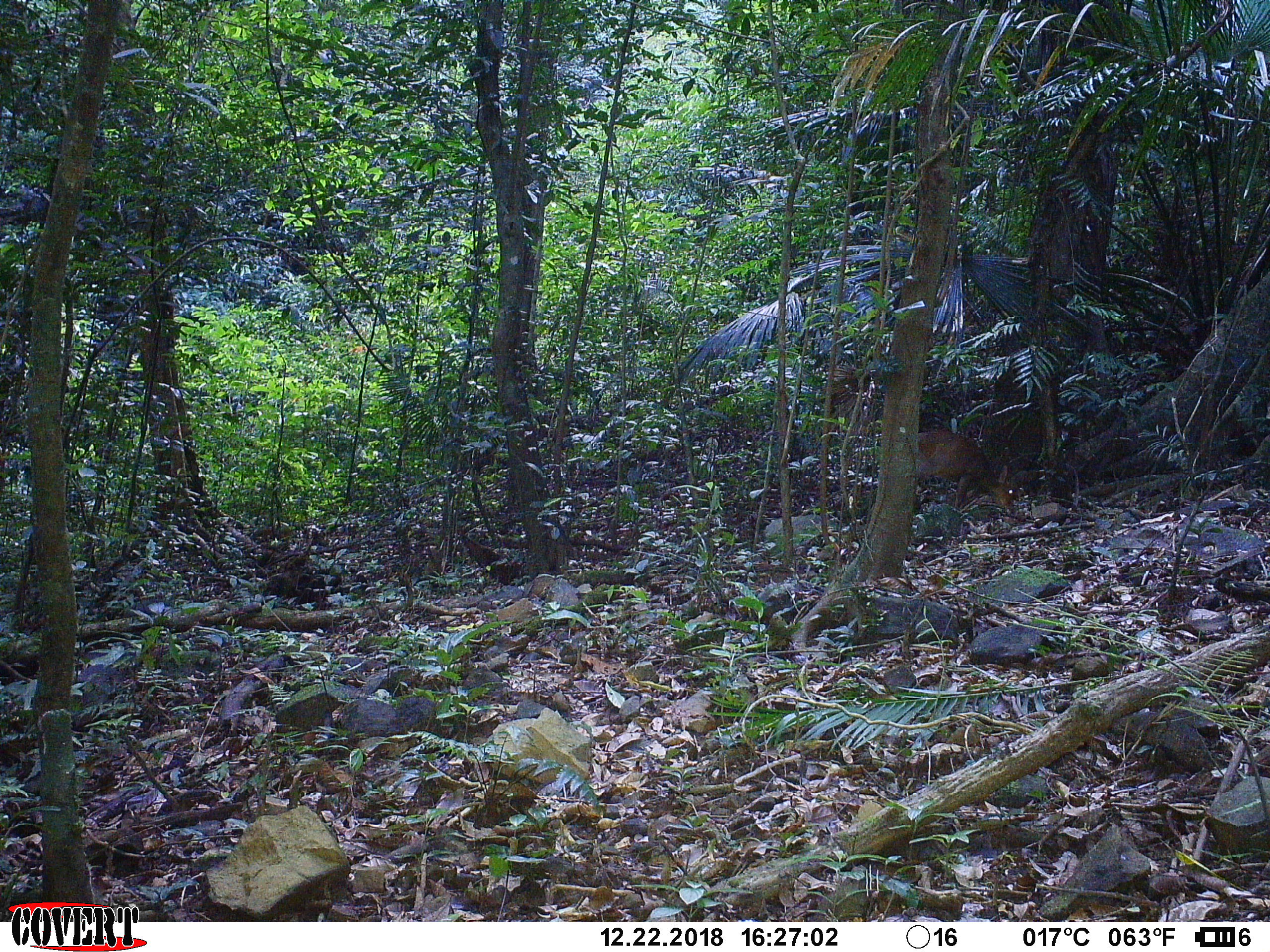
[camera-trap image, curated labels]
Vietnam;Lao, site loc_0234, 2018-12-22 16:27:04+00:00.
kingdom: Animalia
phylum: Chordata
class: Mammalia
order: Artiodactyla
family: Cervidae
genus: Muntiacus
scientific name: Muntiacus vuquangensis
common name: large-antlered muntjac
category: large antlered muntjac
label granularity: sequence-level